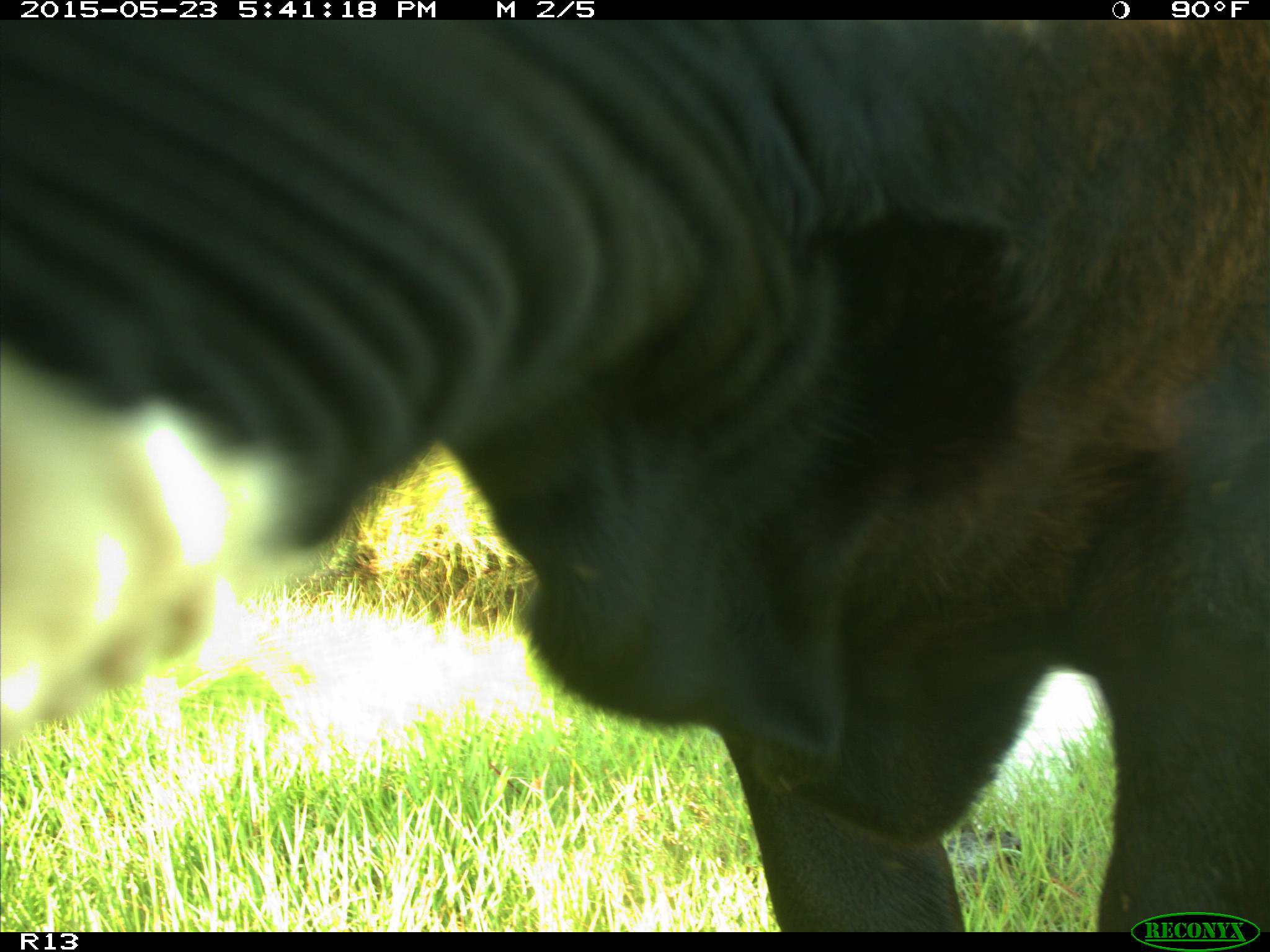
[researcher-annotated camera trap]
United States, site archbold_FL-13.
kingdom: Animalia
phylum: Chordata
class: Mammalia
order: Artiodactyla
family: Bovidae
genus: Bos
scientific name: Bos taurus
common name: domestic cow